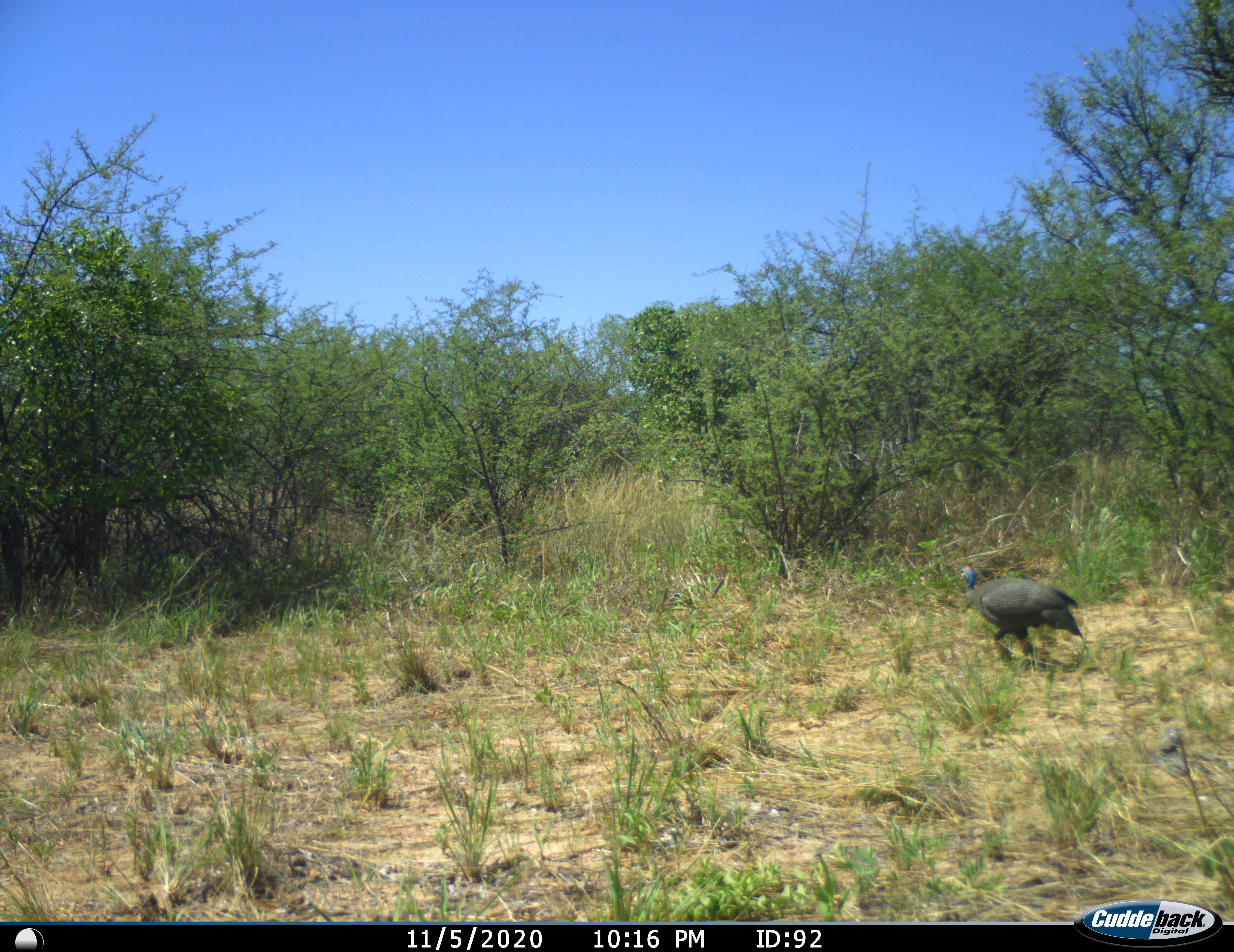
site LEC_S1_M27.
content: unidentified animal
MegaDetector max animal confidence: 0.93